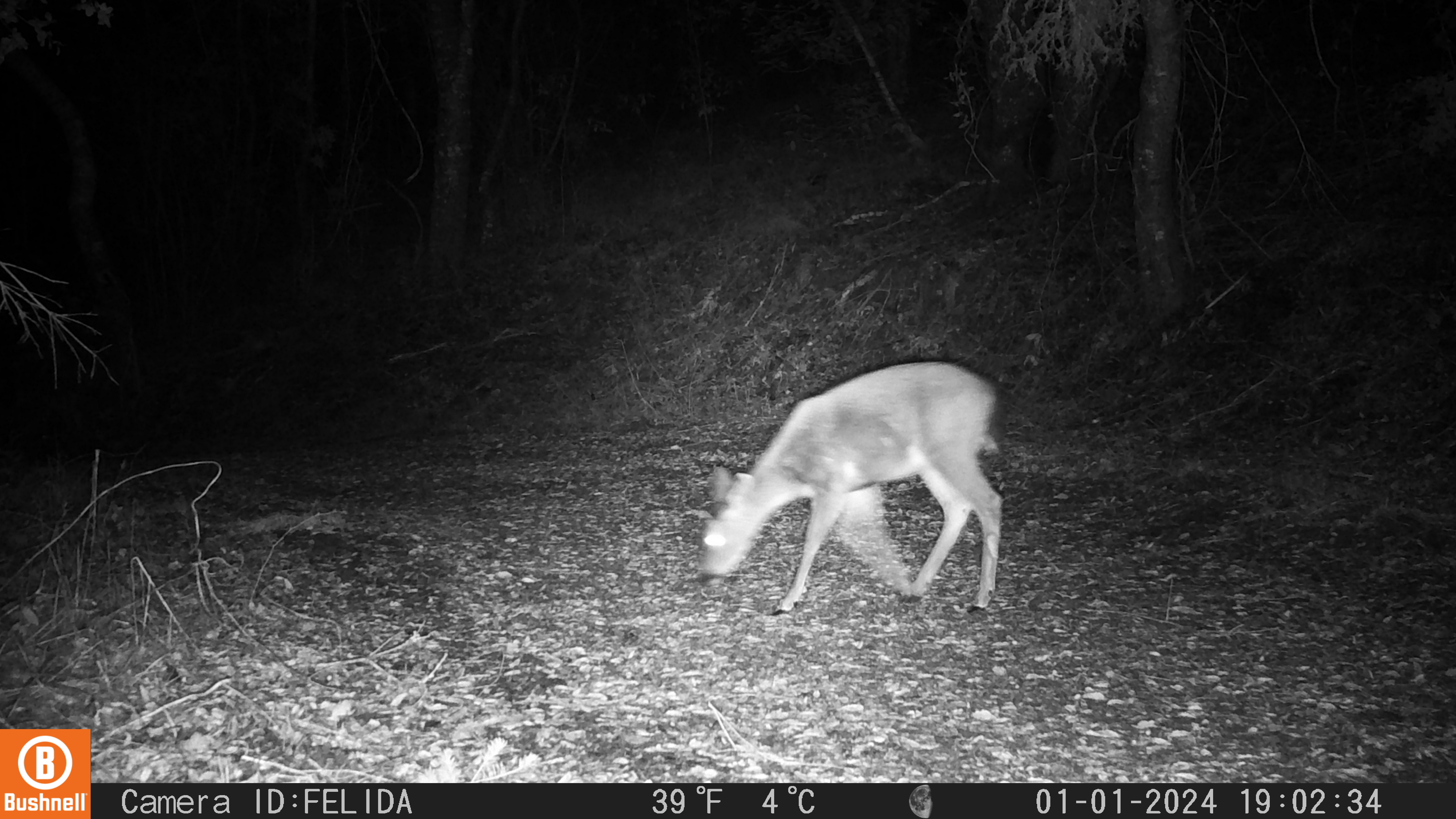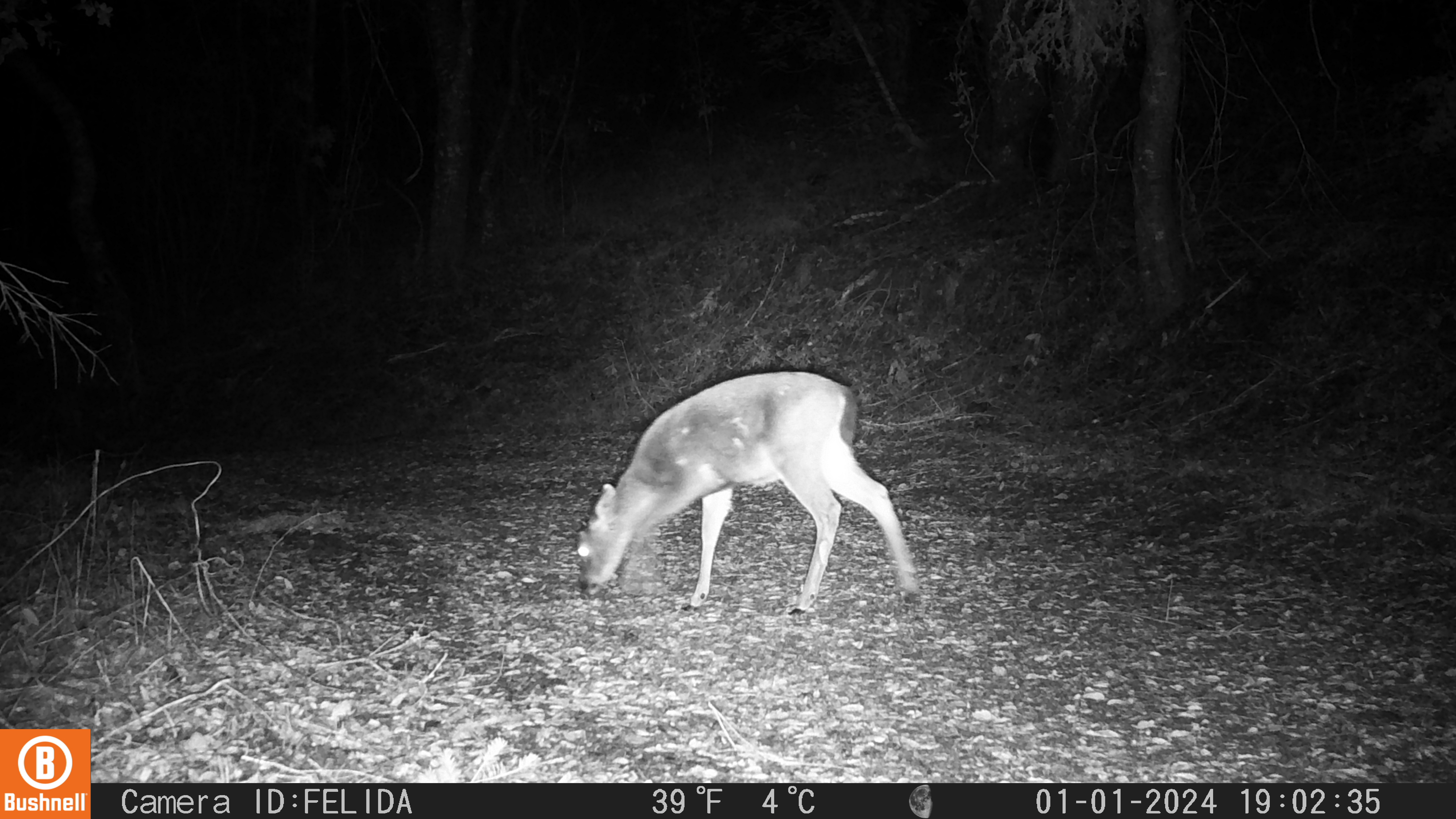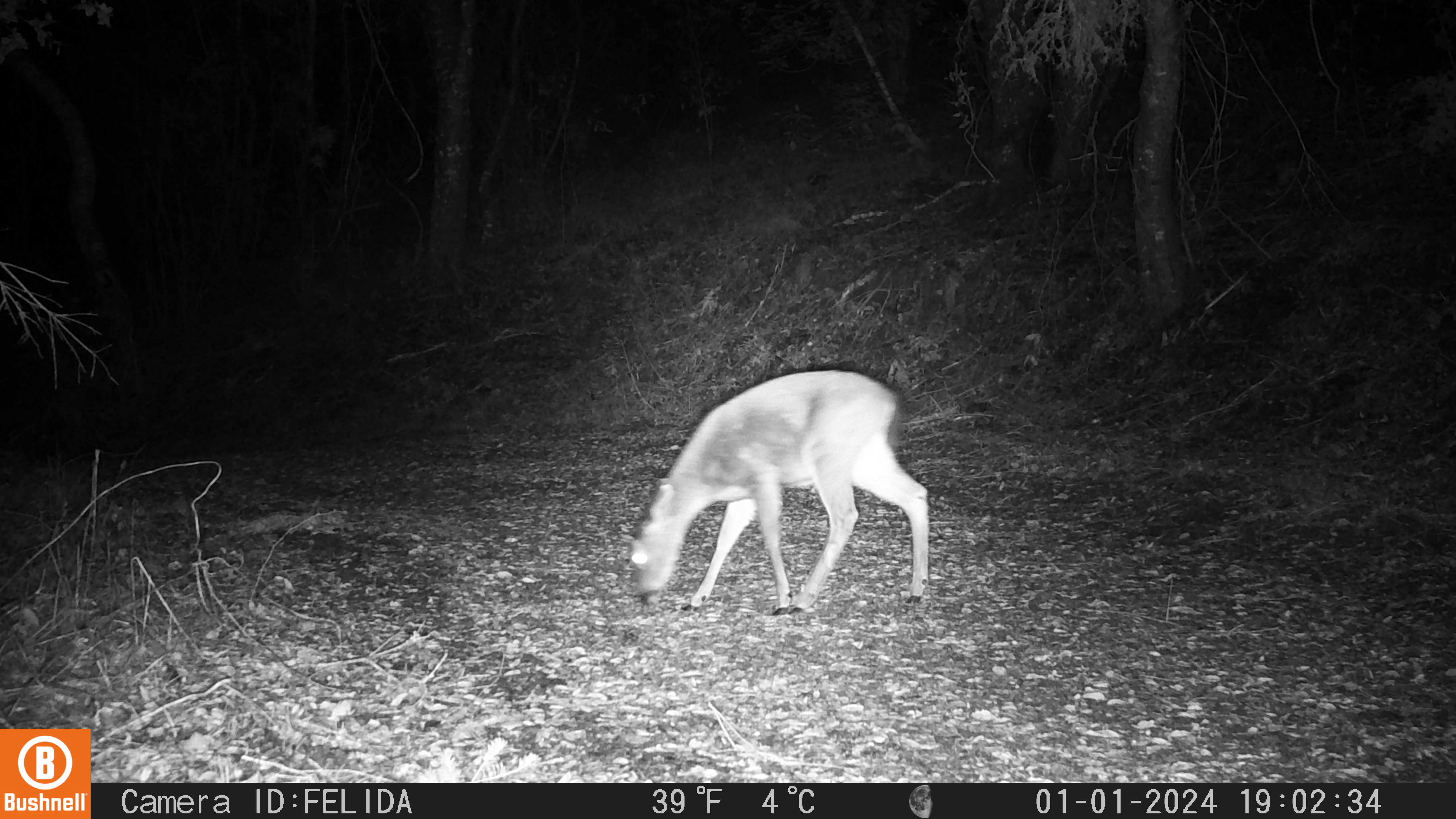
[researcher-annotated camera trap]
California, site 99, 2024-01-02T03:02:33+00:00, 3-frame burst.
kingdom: Animalia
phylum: Chordata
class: Mammalia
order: Artiodactyla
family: Cervidae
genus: Odocoileus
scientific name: Odocoileus hemionus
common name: mule deer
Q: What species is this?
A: Mule deer (Odocoileus hemionus).